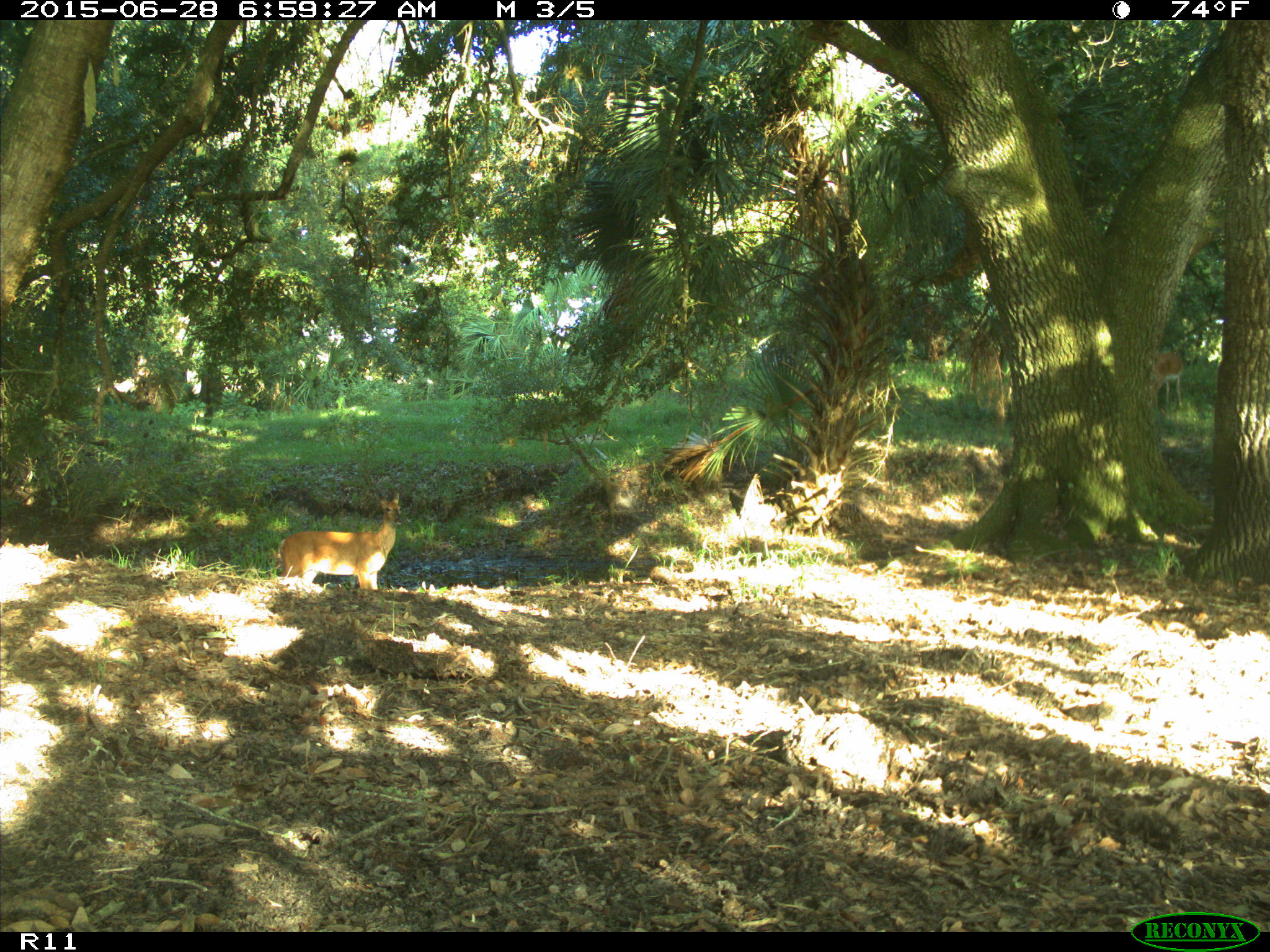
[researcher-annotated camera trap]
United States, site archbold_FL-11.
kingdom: Animalia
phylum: Chordata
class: Mammalia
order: Artiodactyla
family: Cervidae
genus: Odocoileus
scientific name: Odocoileus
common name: deer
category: unidentified deer